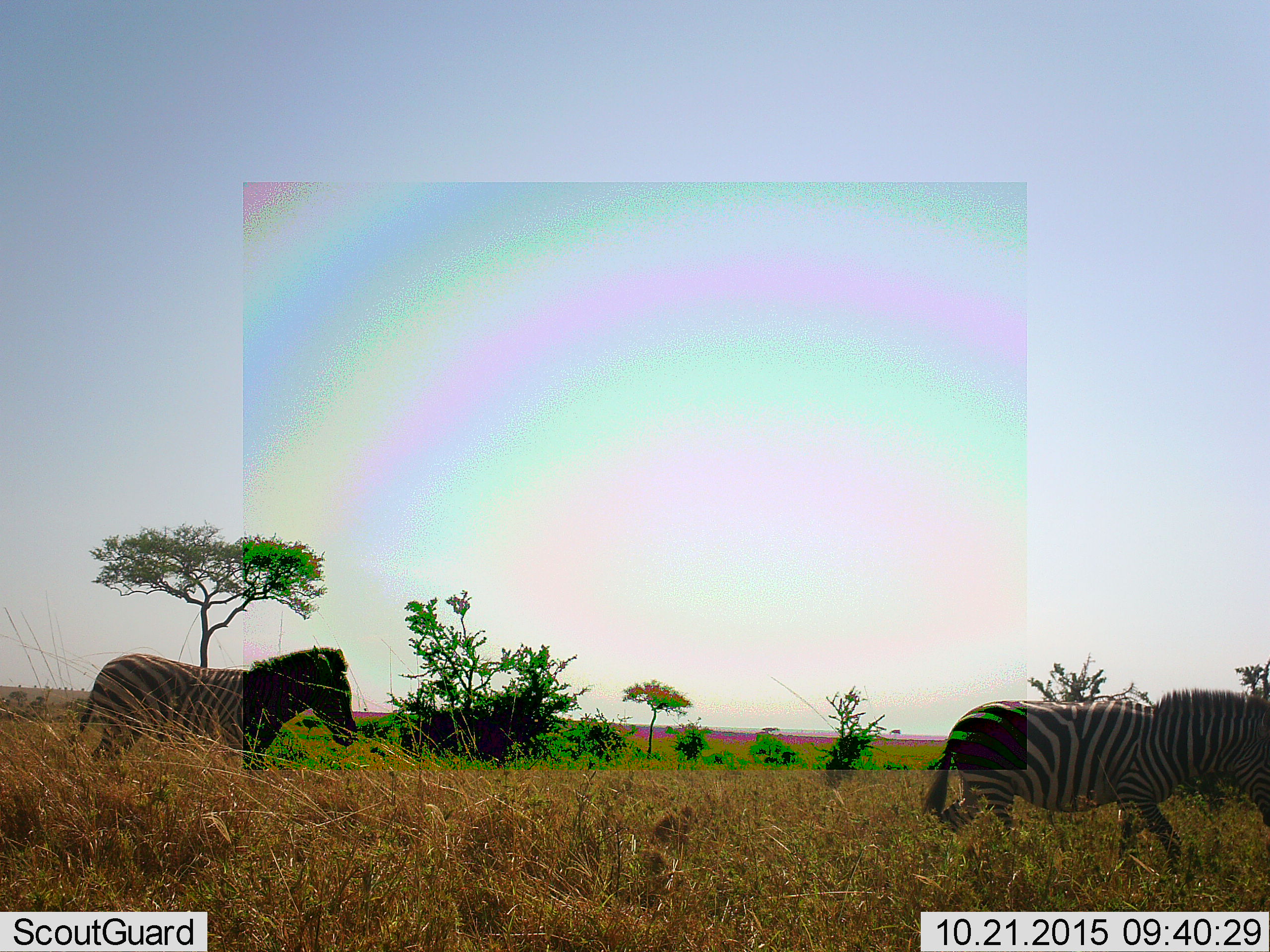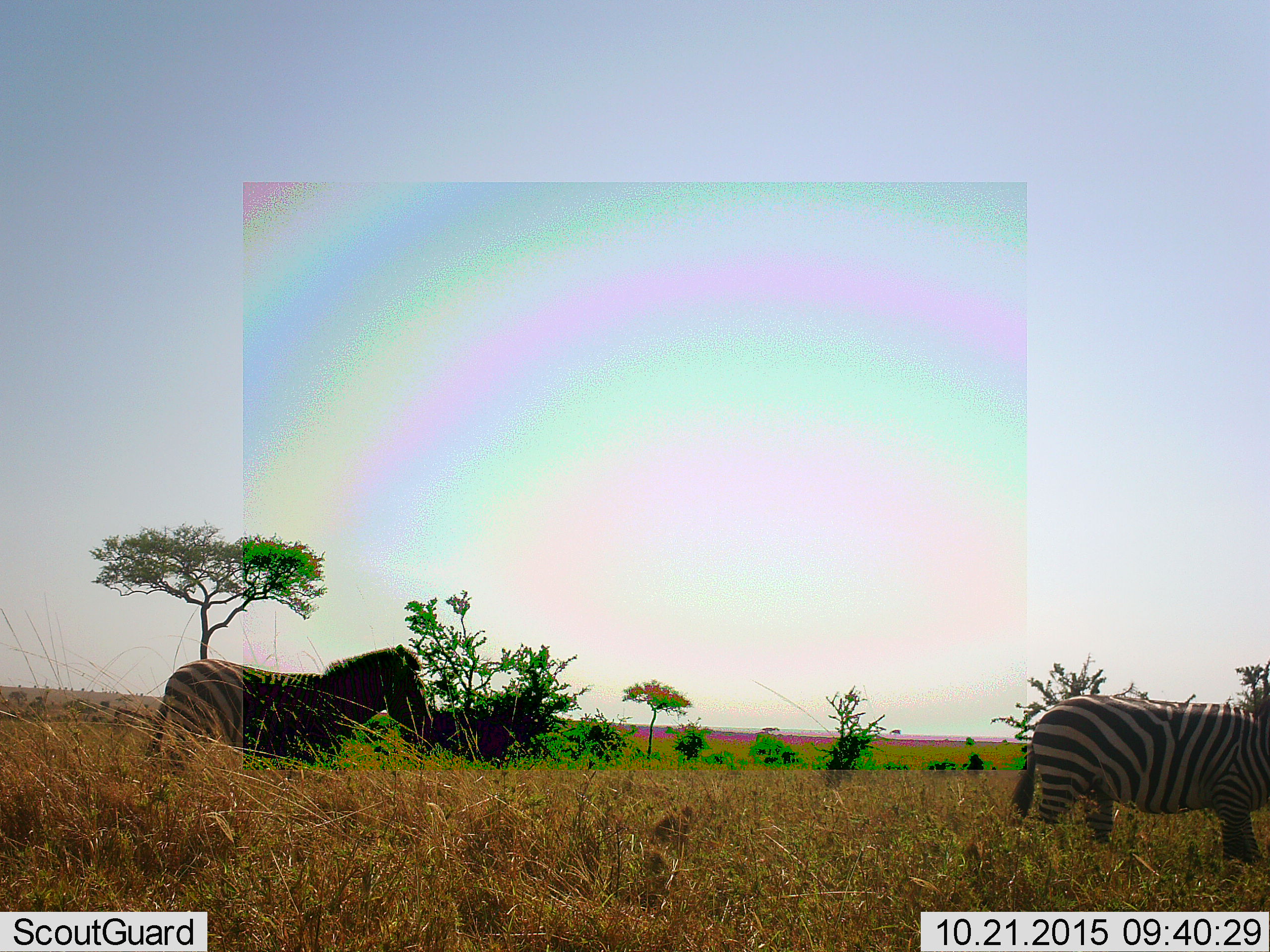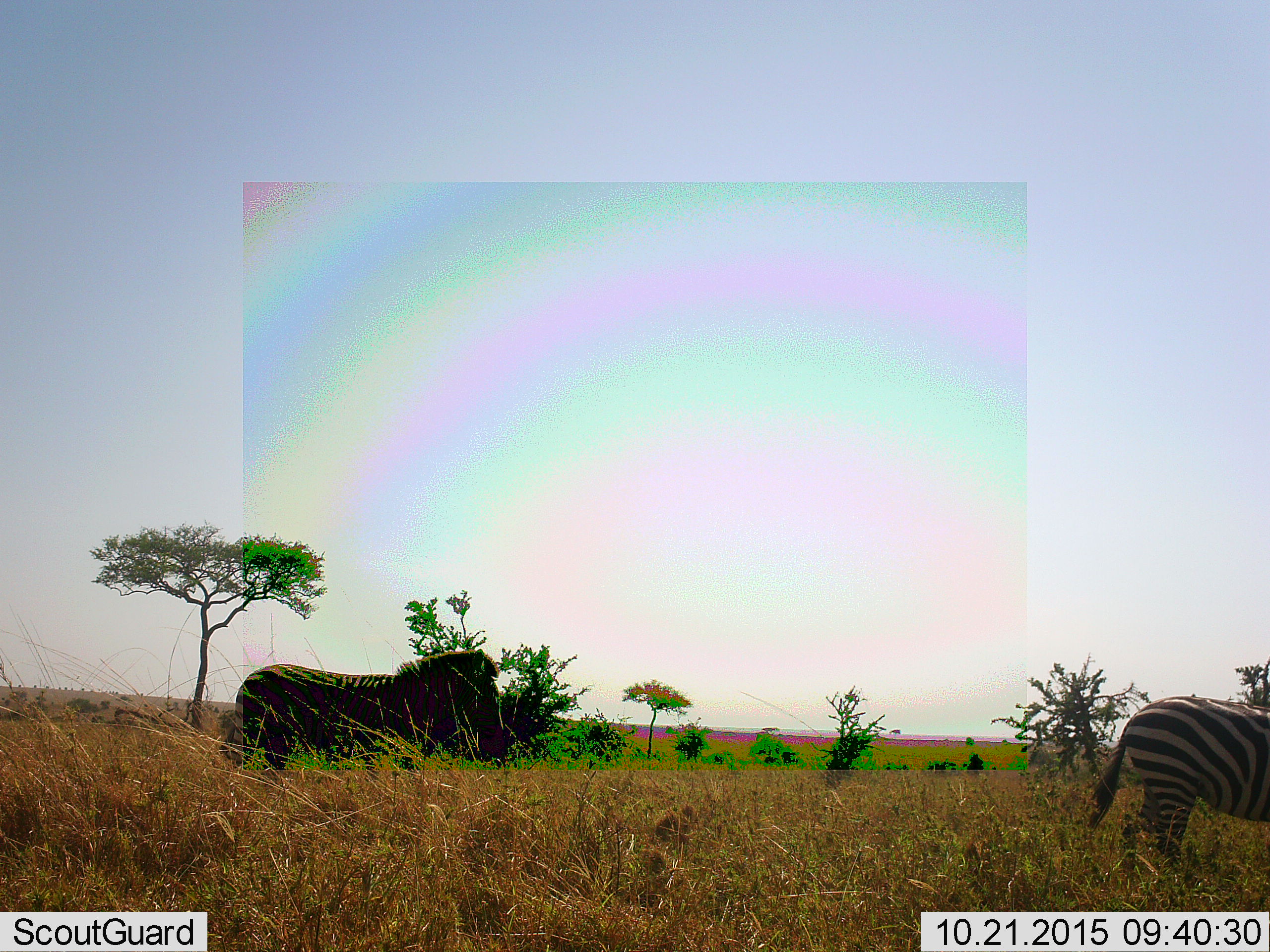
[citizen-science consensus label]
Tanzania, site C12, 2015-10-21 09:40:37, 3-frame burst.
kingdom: Animalia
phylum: Chordata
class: Mammalia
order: Perissodactyla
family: Equidae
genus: Equus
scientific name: Equus quagga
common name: plains zebra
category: zebra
Zebra (plains zebra) (Equus quagga), count 2. Behavior (volunteer vote fractions): standing 0%, resting 0%, moving 100%, interacting 0%. Young present (vote fraction): 0%. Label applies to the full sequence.